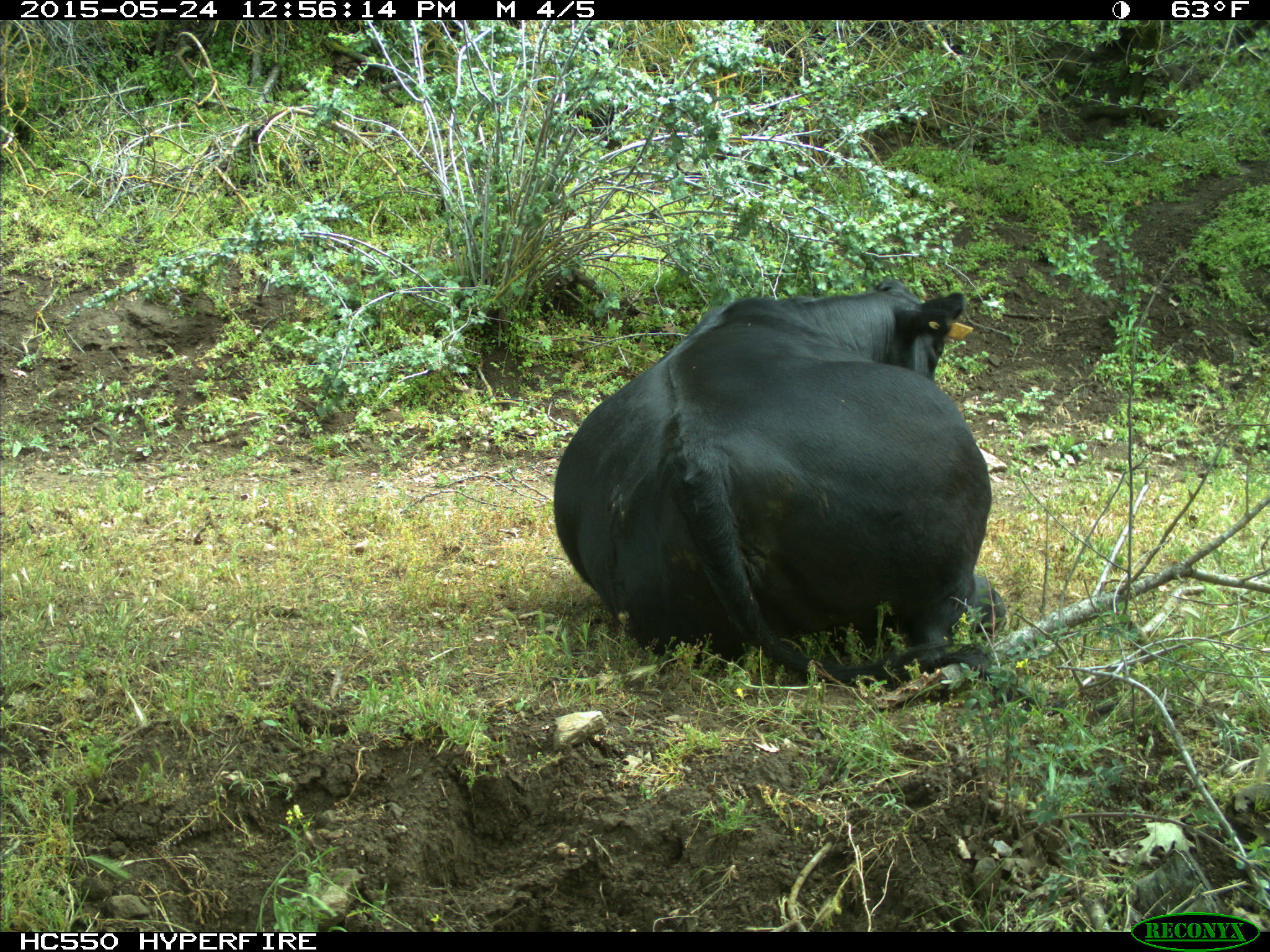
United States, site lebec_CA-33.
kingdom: Animalia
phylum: Chordata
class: Mammalia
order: Artiodactyla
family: Bovidae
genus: Bos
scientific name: Bos taurus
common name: domestic cow